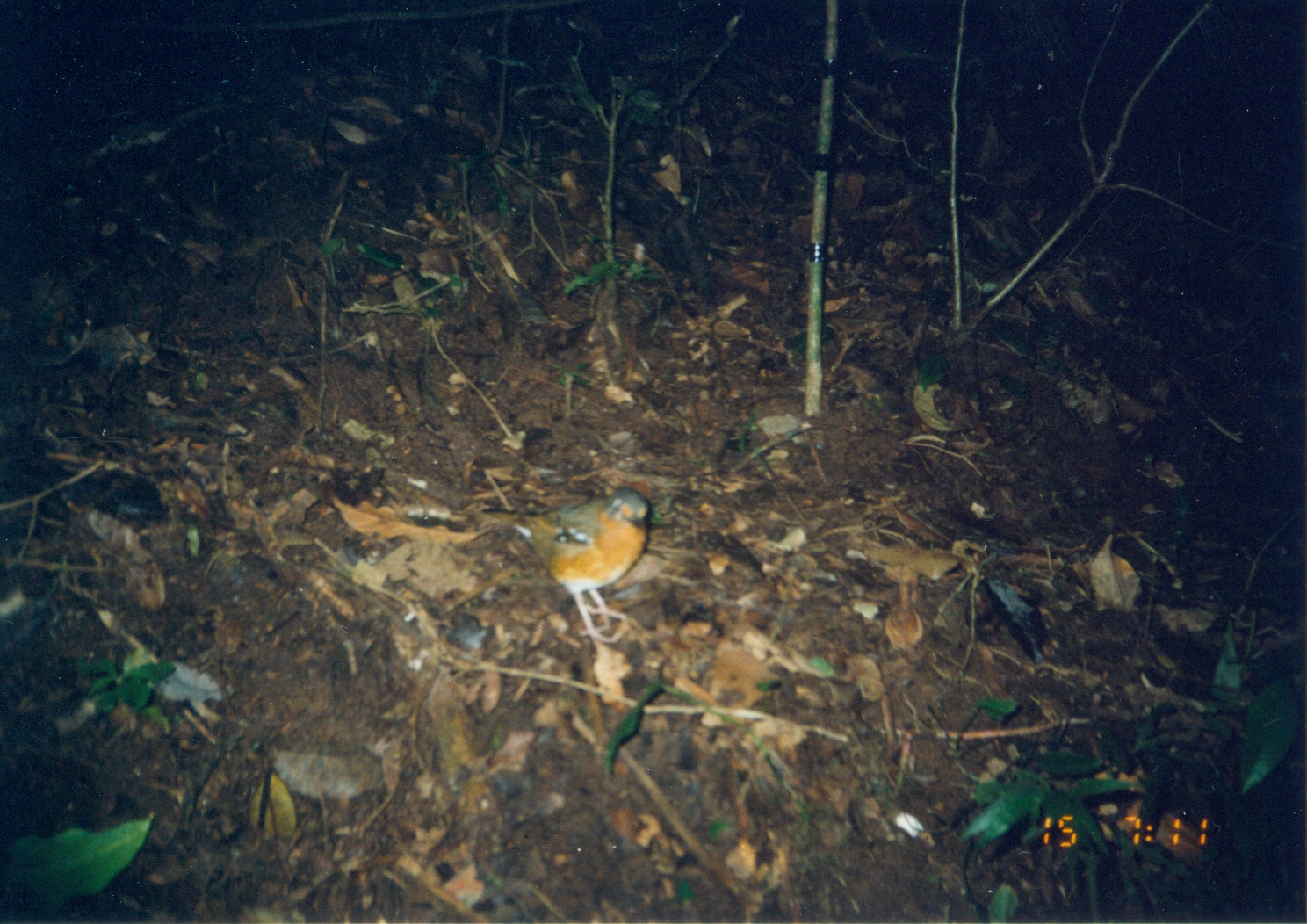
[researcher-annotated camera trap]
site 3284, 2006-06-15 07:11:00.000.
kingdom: Animalia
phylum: Chordata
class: Aves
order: Passeriformes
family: Turdidae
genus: Geokichla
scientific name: Geokichla gurneyi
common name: orange ground-thrush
Geokichla gurneyi (orange ground-thrush), count 1.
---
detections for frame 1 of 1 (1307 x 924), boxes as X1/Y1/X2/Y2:
geokichla gurneyi: 511/485/654/647